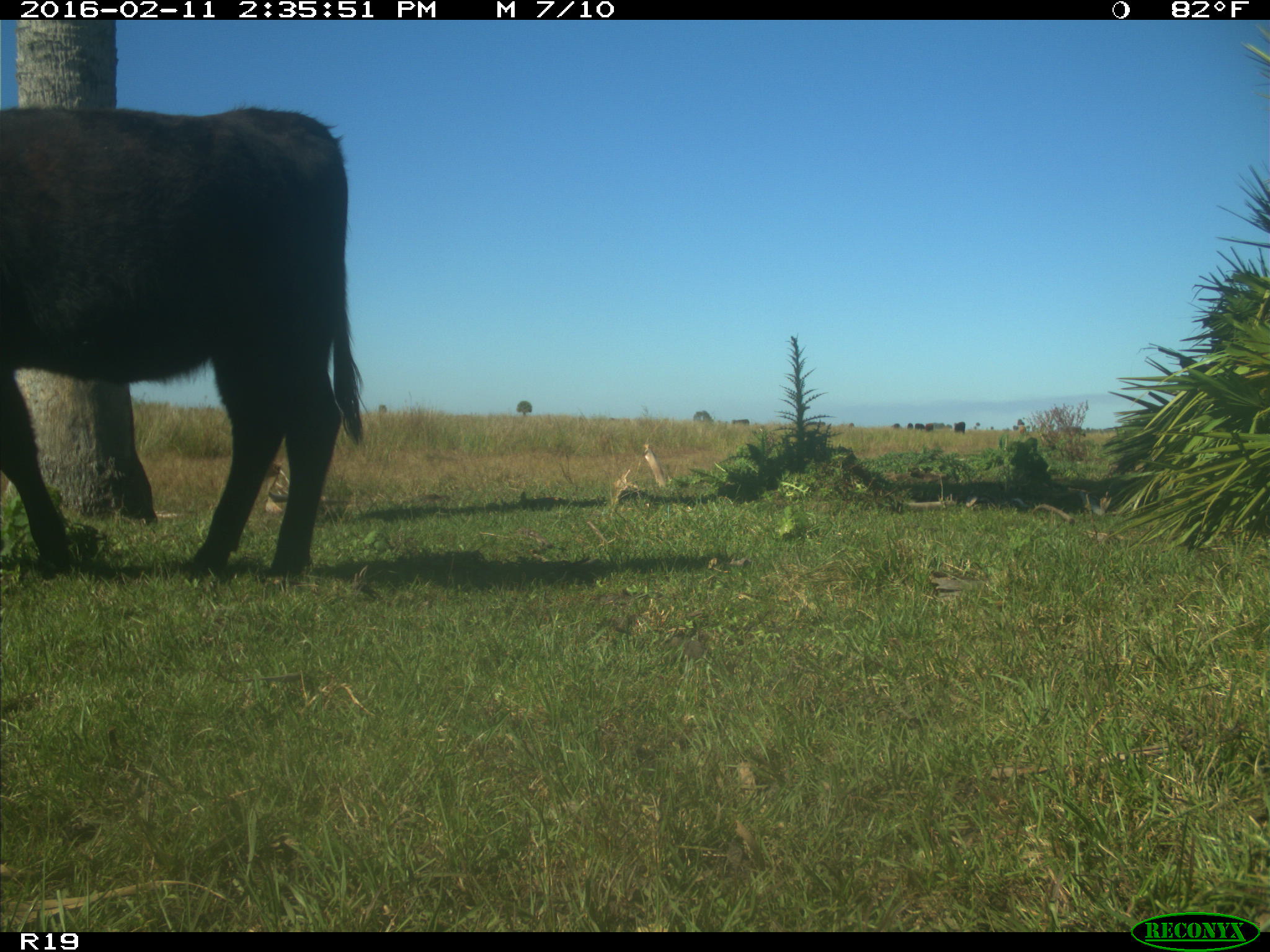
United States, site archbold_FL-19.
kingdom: Animalia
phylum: Chordata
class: Mammalia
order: Artiodactyla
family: Bovidae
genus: Bos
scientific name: Bos taurus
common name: domestic cow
Bos taurus (domestic cow).